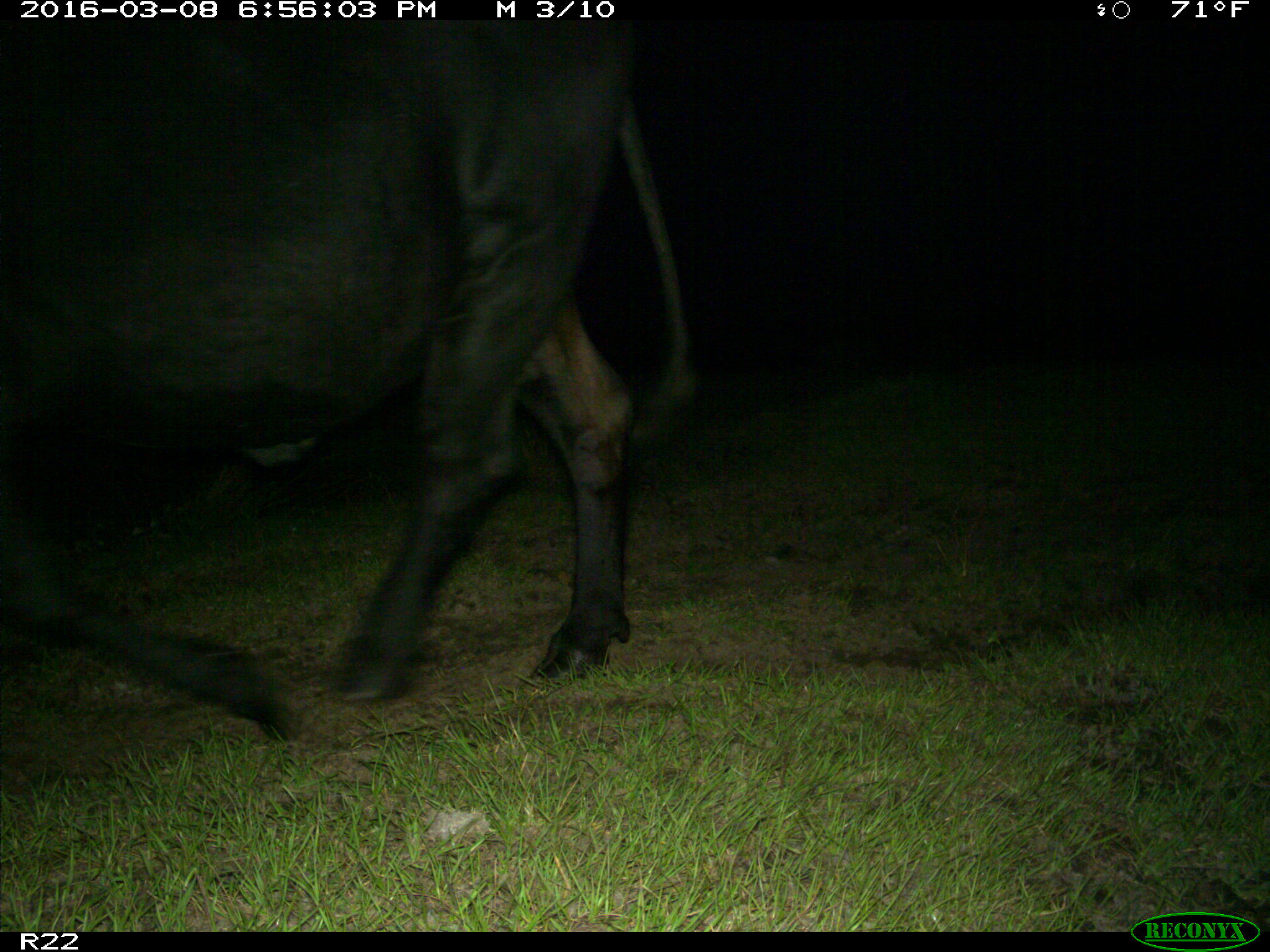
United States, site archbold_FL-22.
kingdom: Animalia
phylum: Chordata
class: Mammalia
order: Artiodactyla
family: Bovidae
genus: Bos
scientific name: Bos taurus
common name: domestic cow